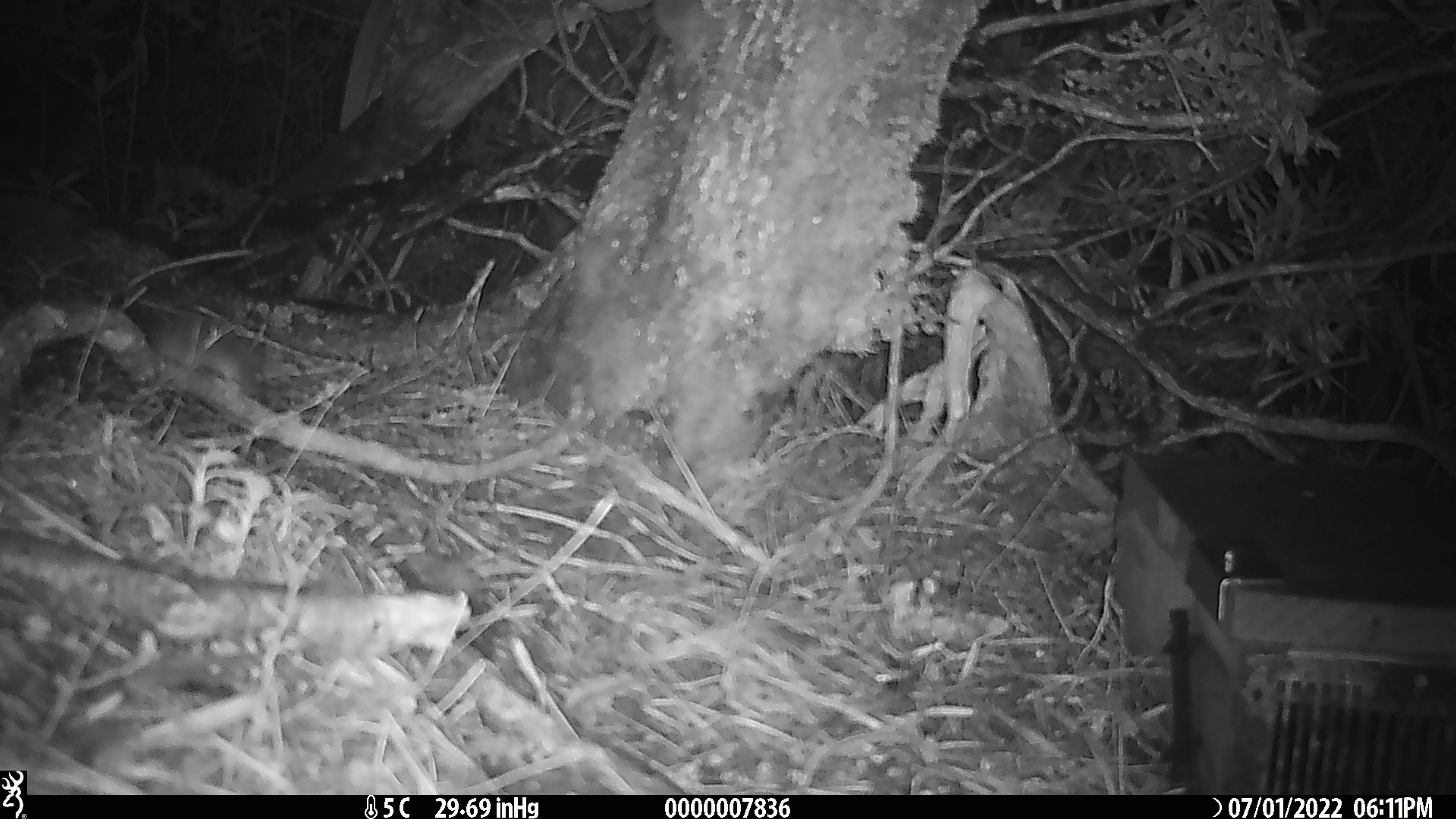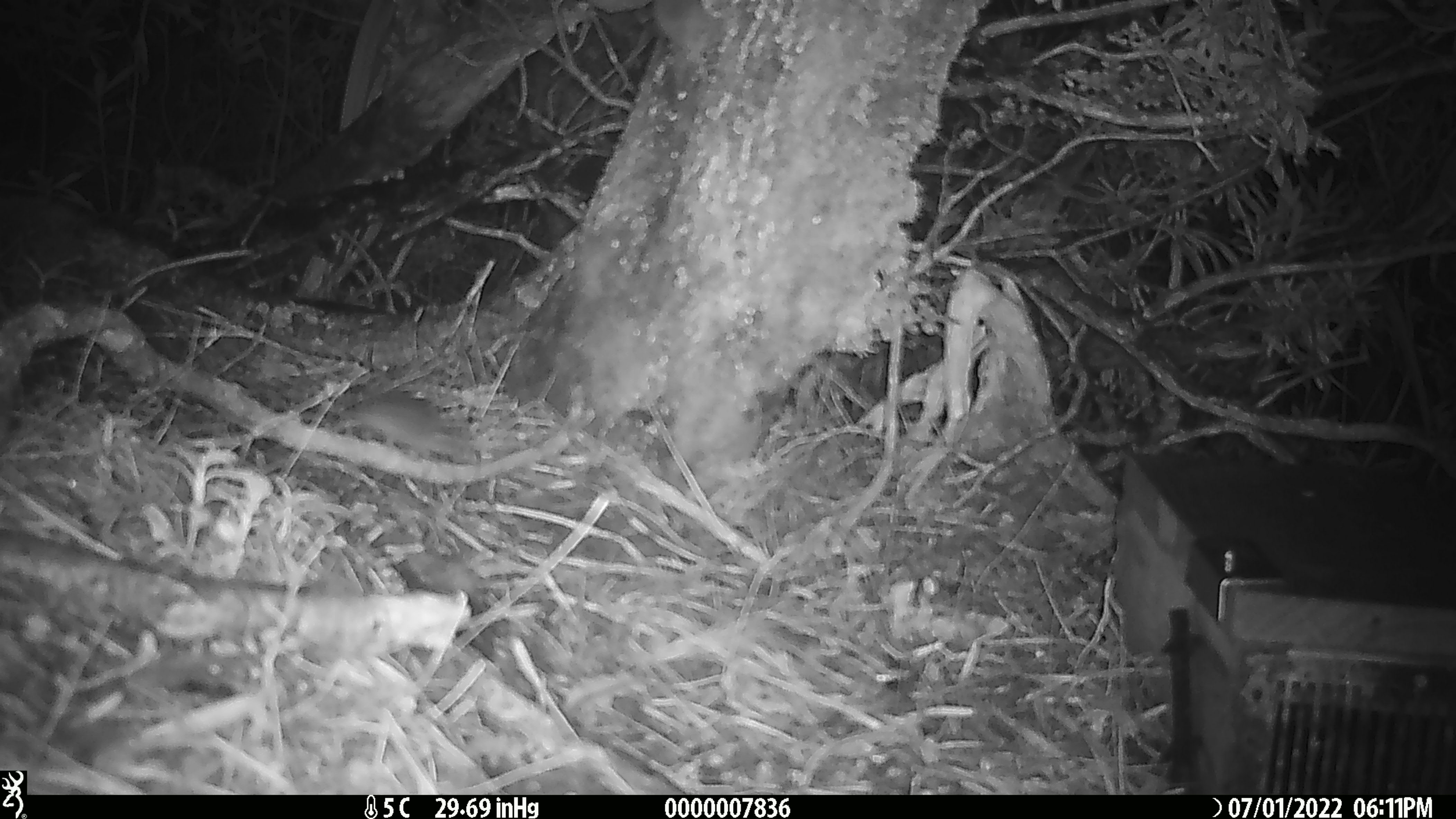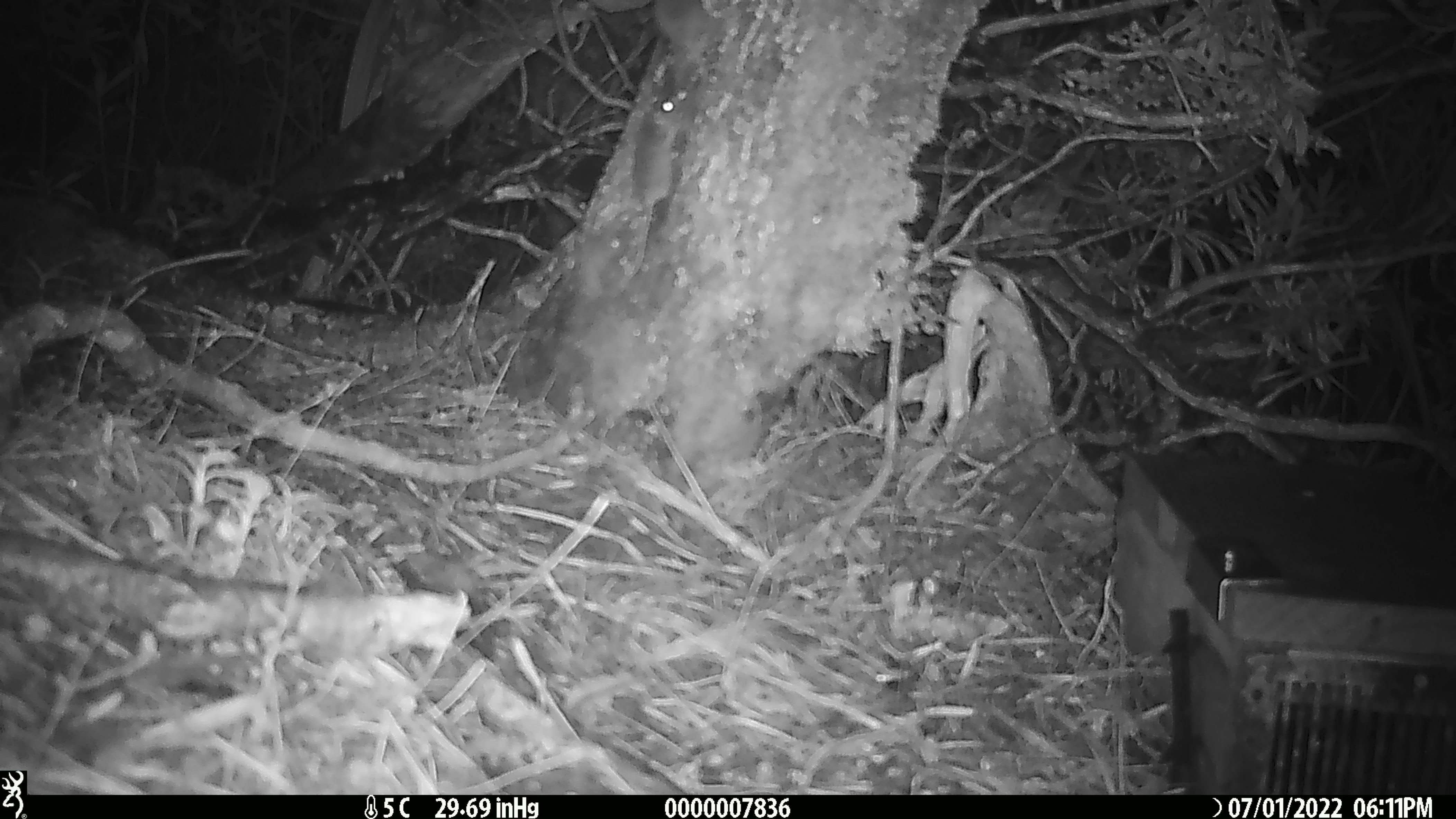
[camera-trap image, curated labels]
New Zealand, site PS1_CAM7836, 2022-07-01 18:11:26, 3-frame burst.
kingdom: Animalia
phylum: Chordata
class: Mammalia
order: Rodentia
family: Muridae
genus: Mus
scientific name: Mus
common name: mouse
Mouse (Mus).